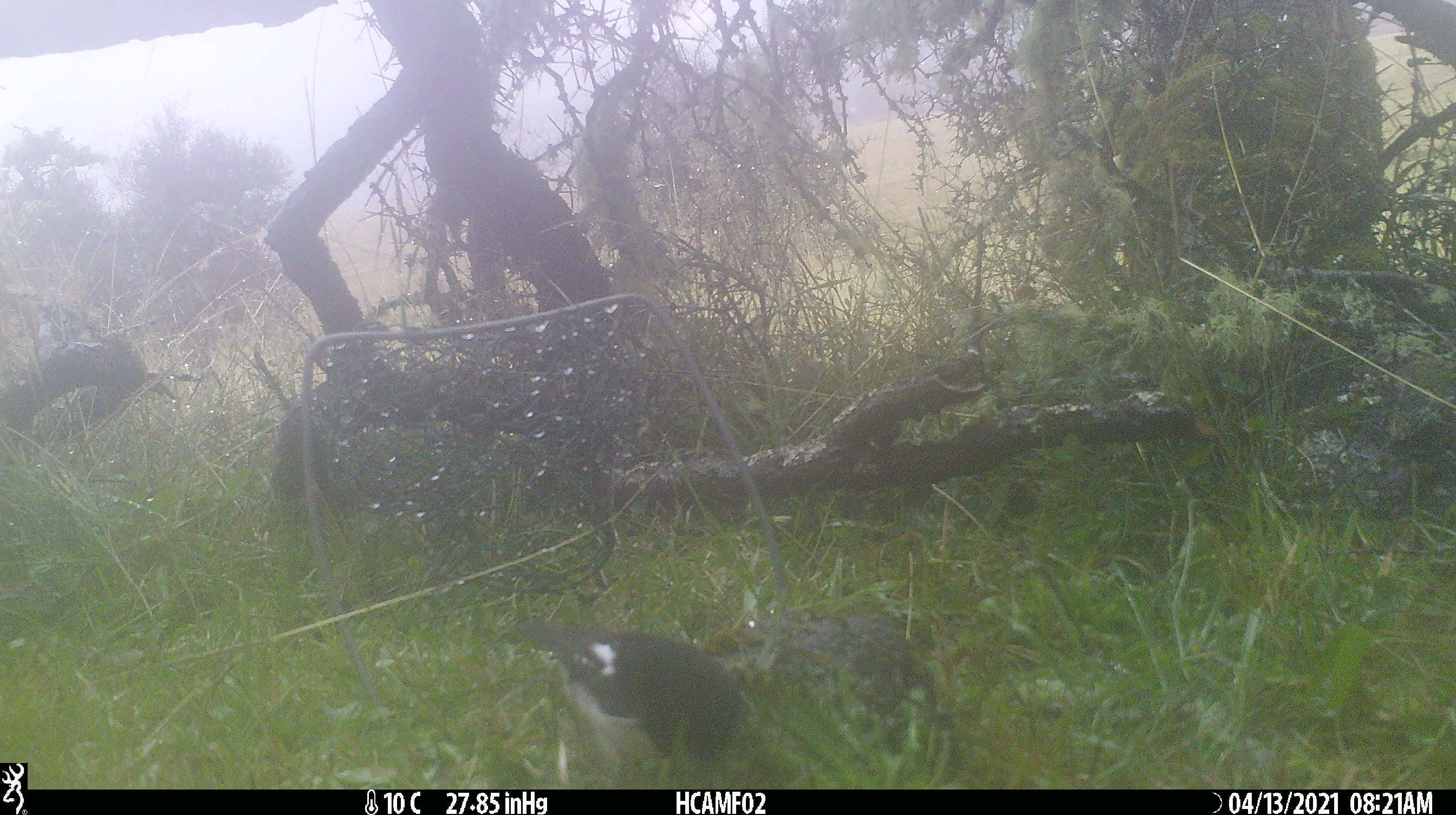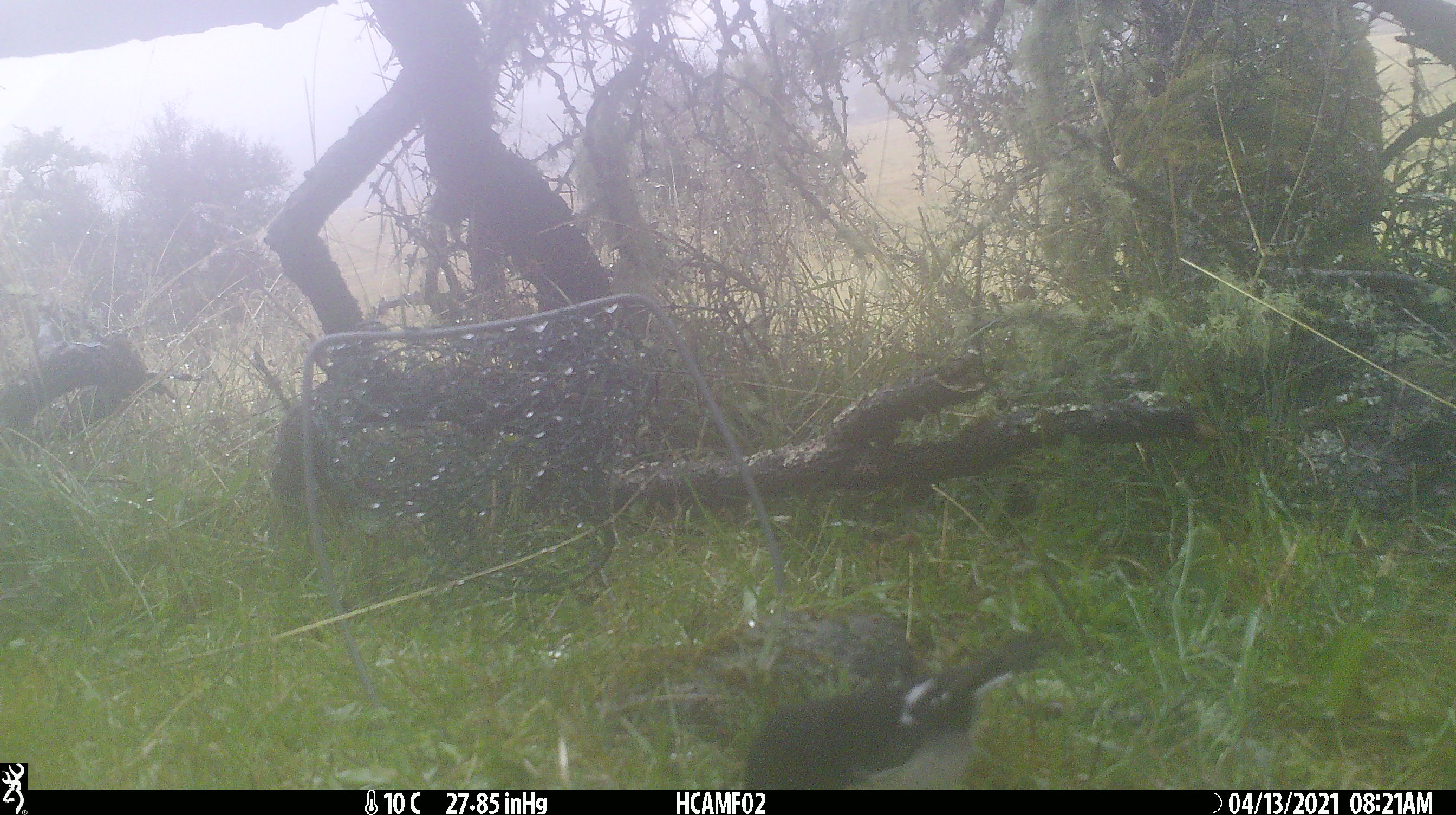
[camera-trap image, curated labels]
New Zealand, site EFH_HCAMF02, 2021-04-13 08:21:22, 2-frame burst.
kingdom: Animalia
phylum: Chordata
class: Aves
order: Passeriformes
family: Petroicidae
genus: Petroica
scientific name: Petroica macrocephala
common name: tomtit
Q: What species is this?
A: Tomtit (Petroica macrocephala).